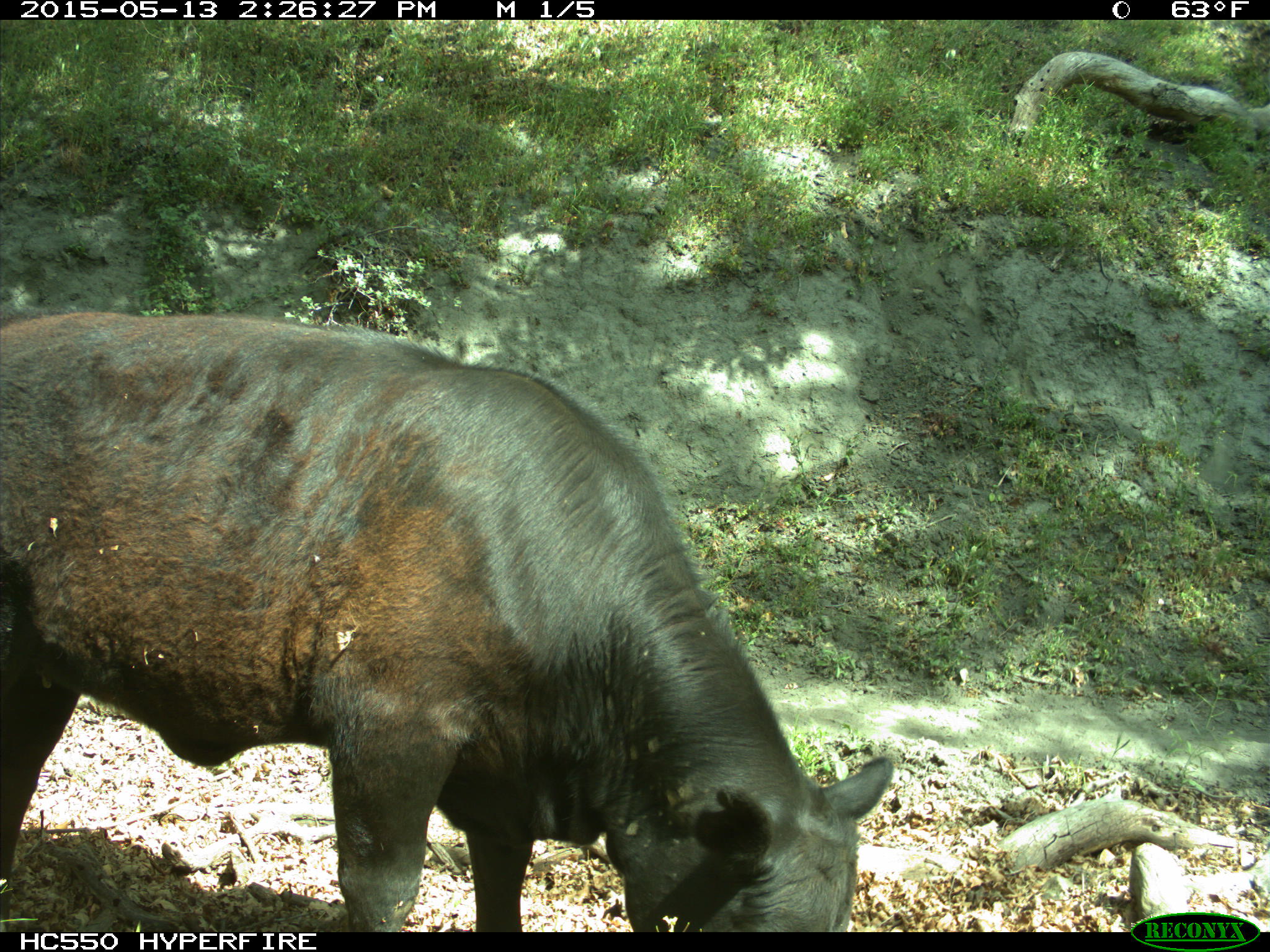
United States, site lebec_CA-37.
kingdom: Animalia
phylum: Chordata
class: Mammalia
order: Artiodactyla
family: Bovidae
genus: Bos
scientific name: Bos taurus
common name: domestic cow